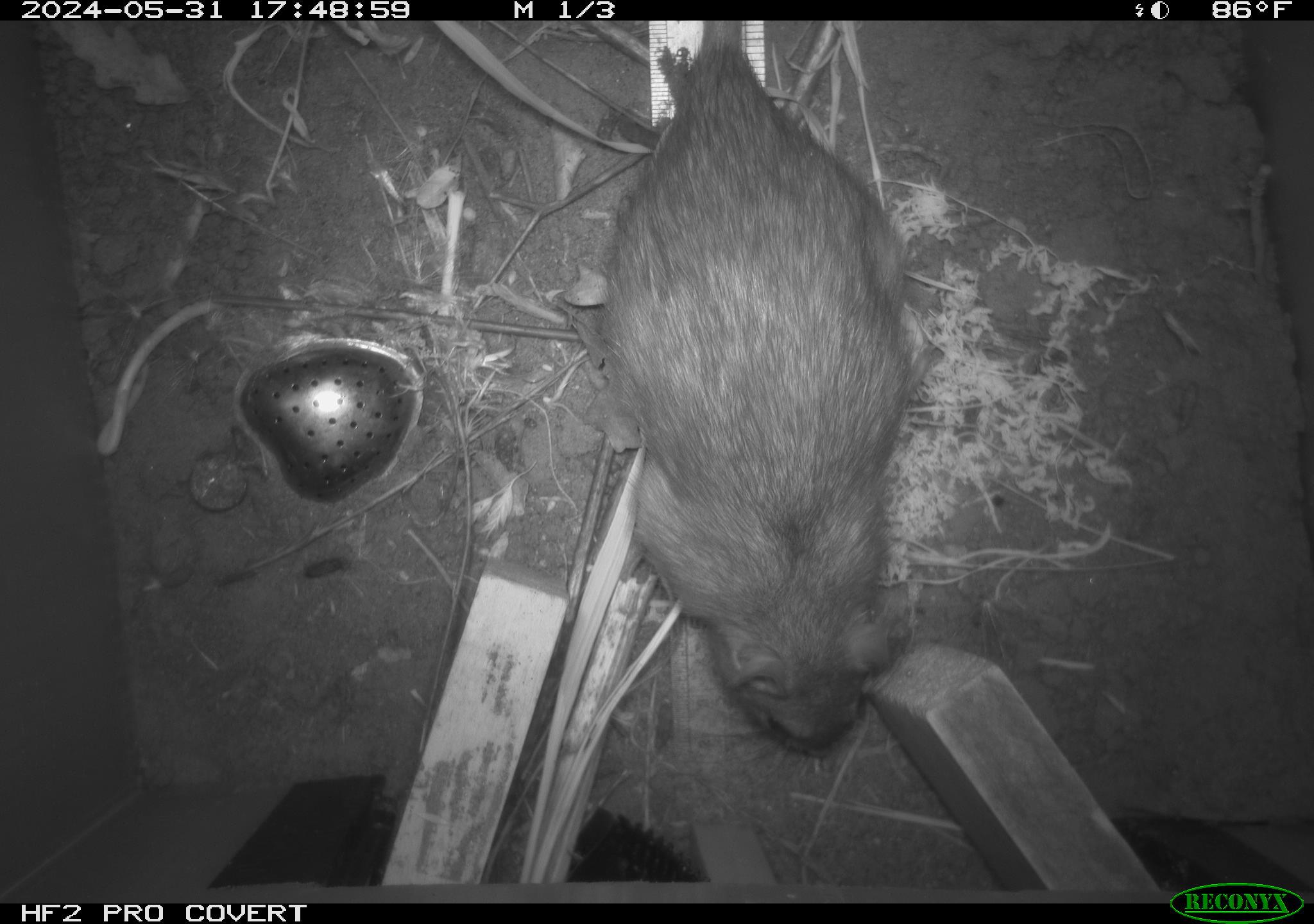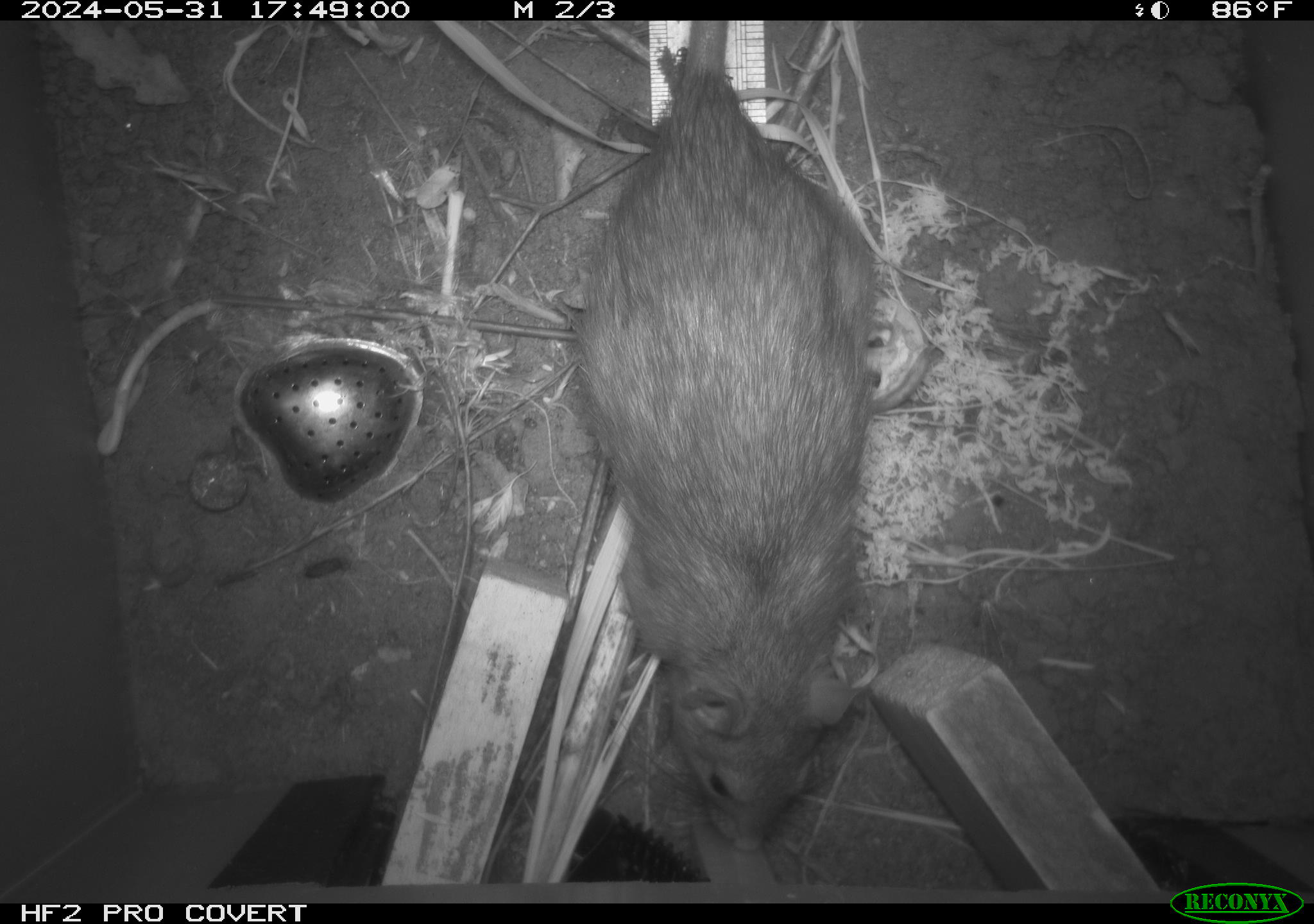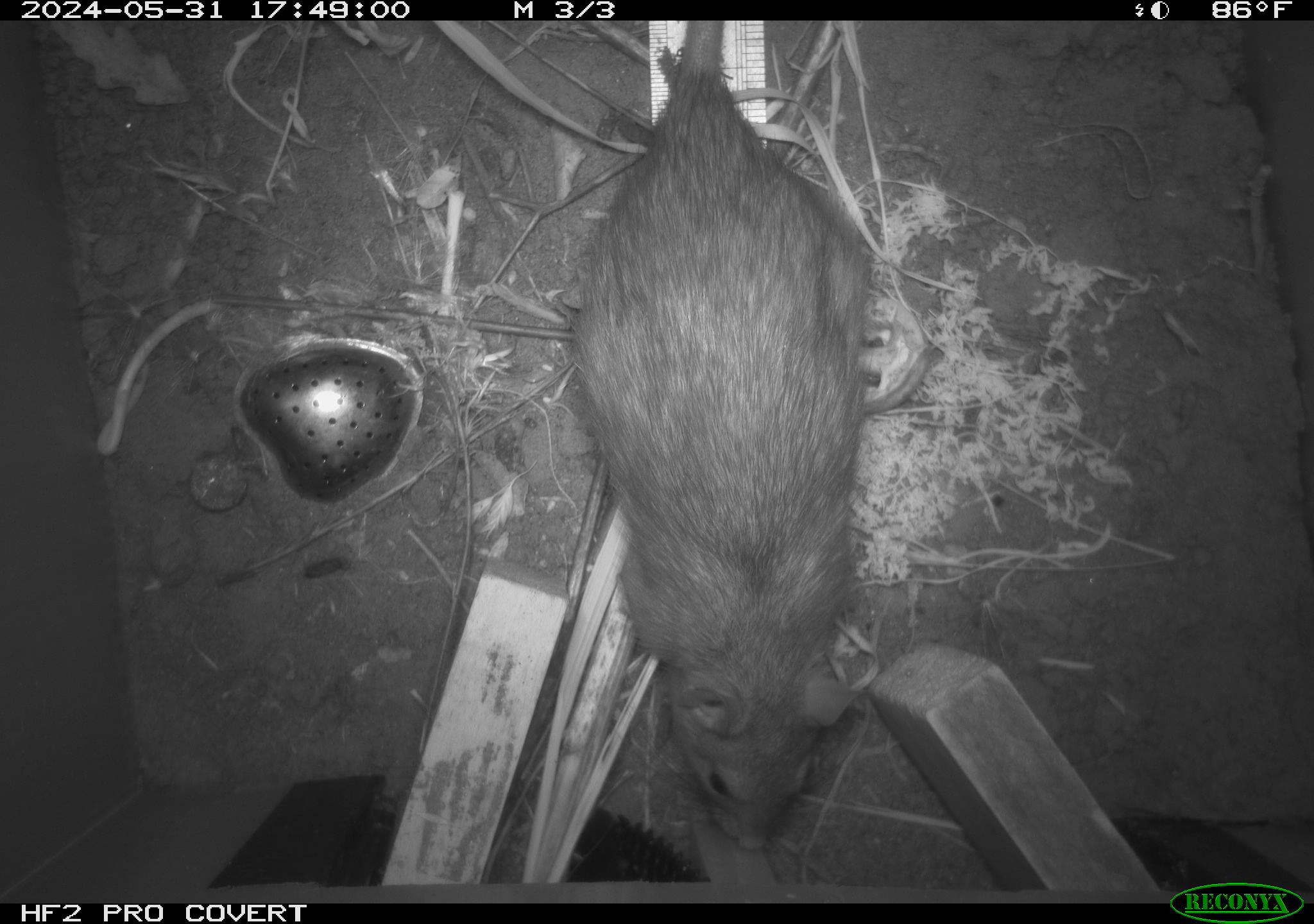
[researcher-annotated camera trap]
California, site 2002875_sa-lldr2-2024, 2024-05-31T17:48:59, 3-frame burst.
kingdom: Animalia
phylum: Chordata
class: Mammalia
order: Rodentia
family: Muridae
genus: Rattus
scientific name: Rattus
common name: rat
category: rattus species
Rattus species (rat) (Rattus).